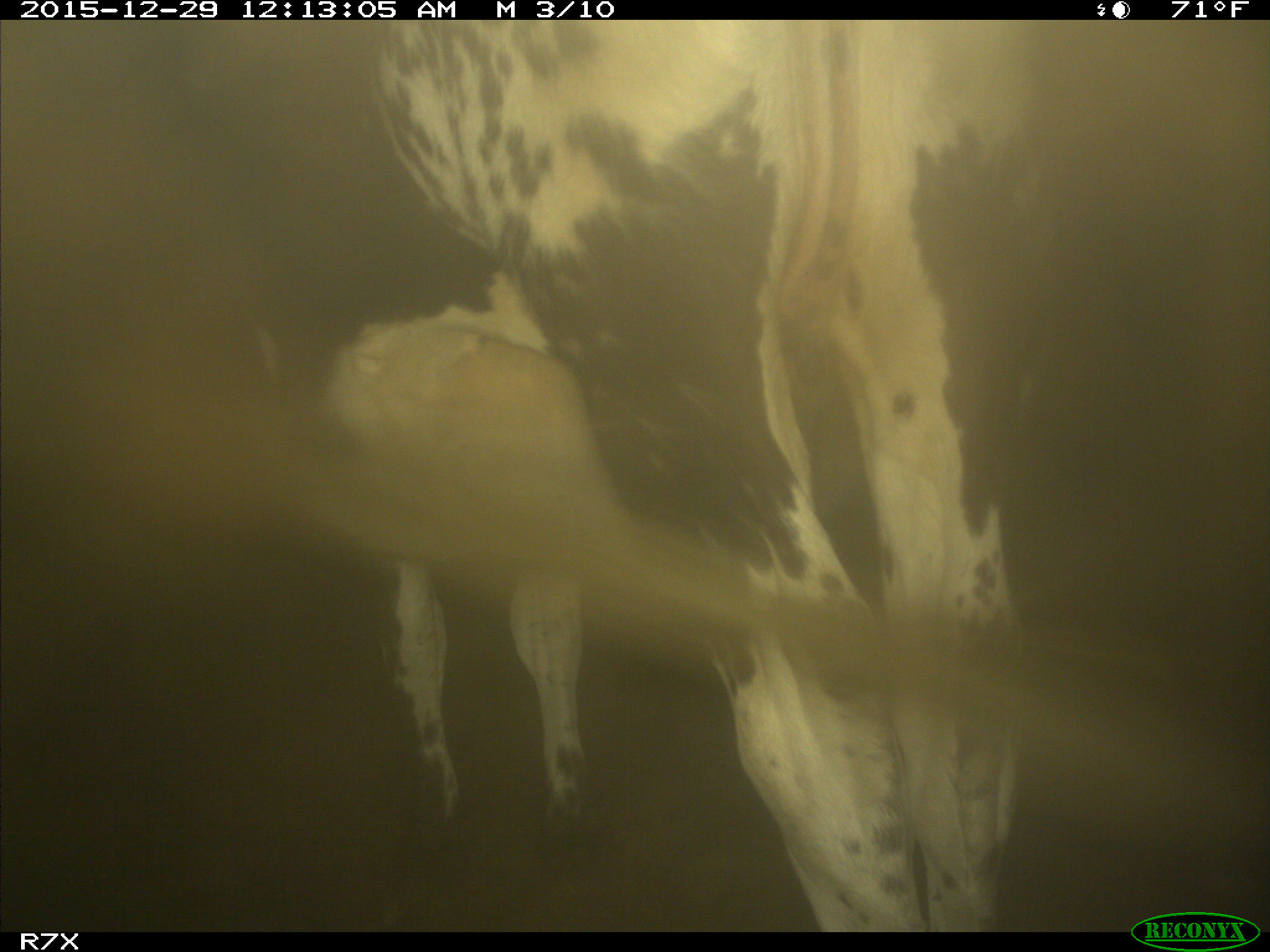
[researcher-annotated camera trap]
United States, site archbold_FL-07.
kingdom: Animalia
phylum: Chordata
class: Mammalia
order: Artiodactyla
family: Bovidae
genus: Bos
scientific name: Bos taurus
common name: domestic cow